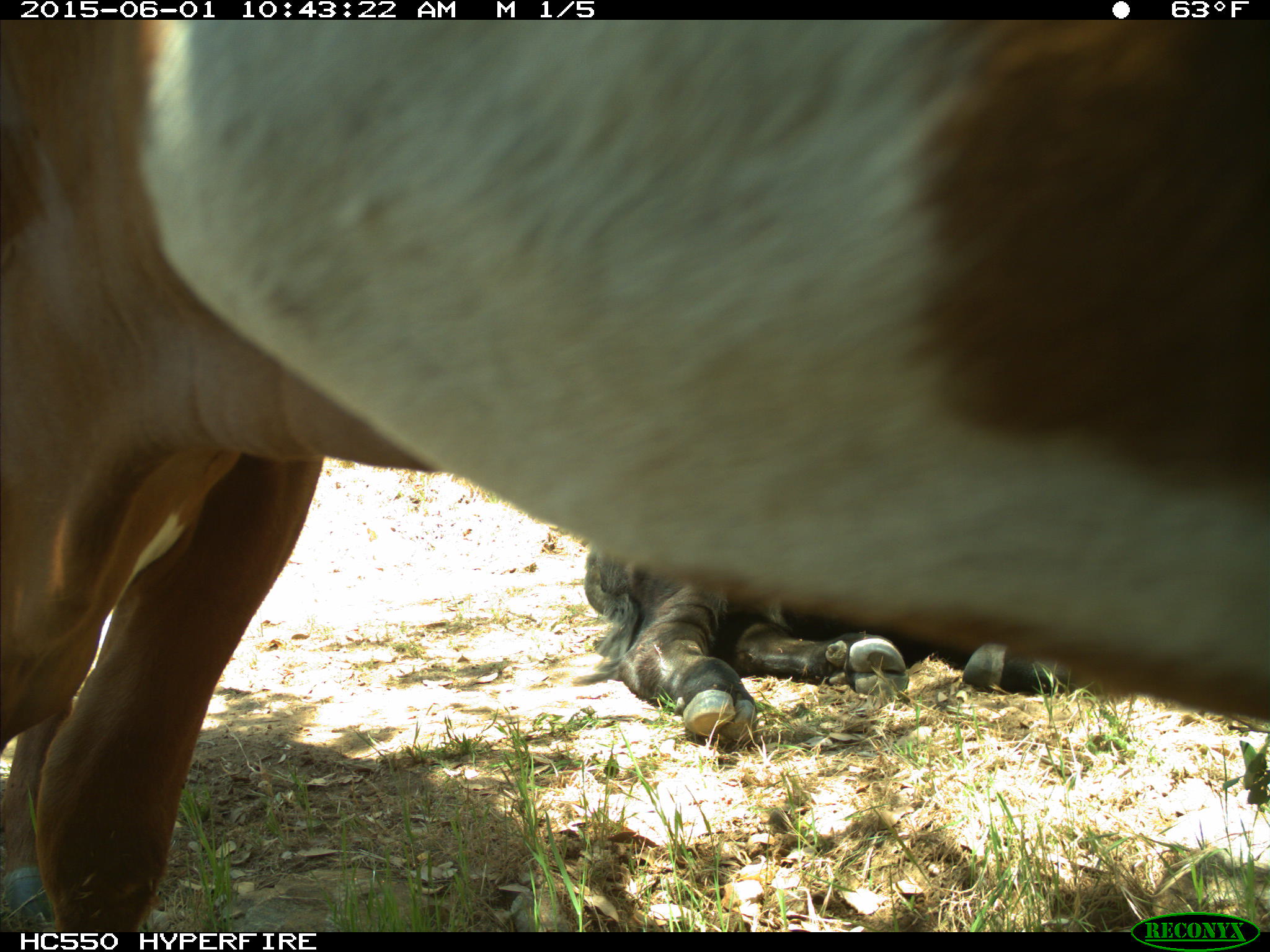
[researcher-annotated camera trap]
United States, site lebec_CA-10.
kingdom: Animalia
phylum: Chordata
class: Mammalia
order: Artiodactyla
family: Bovidae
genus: Bos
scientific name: Bos taurus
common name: domestic cow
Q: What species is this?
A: Bos taurus (domestic cow).